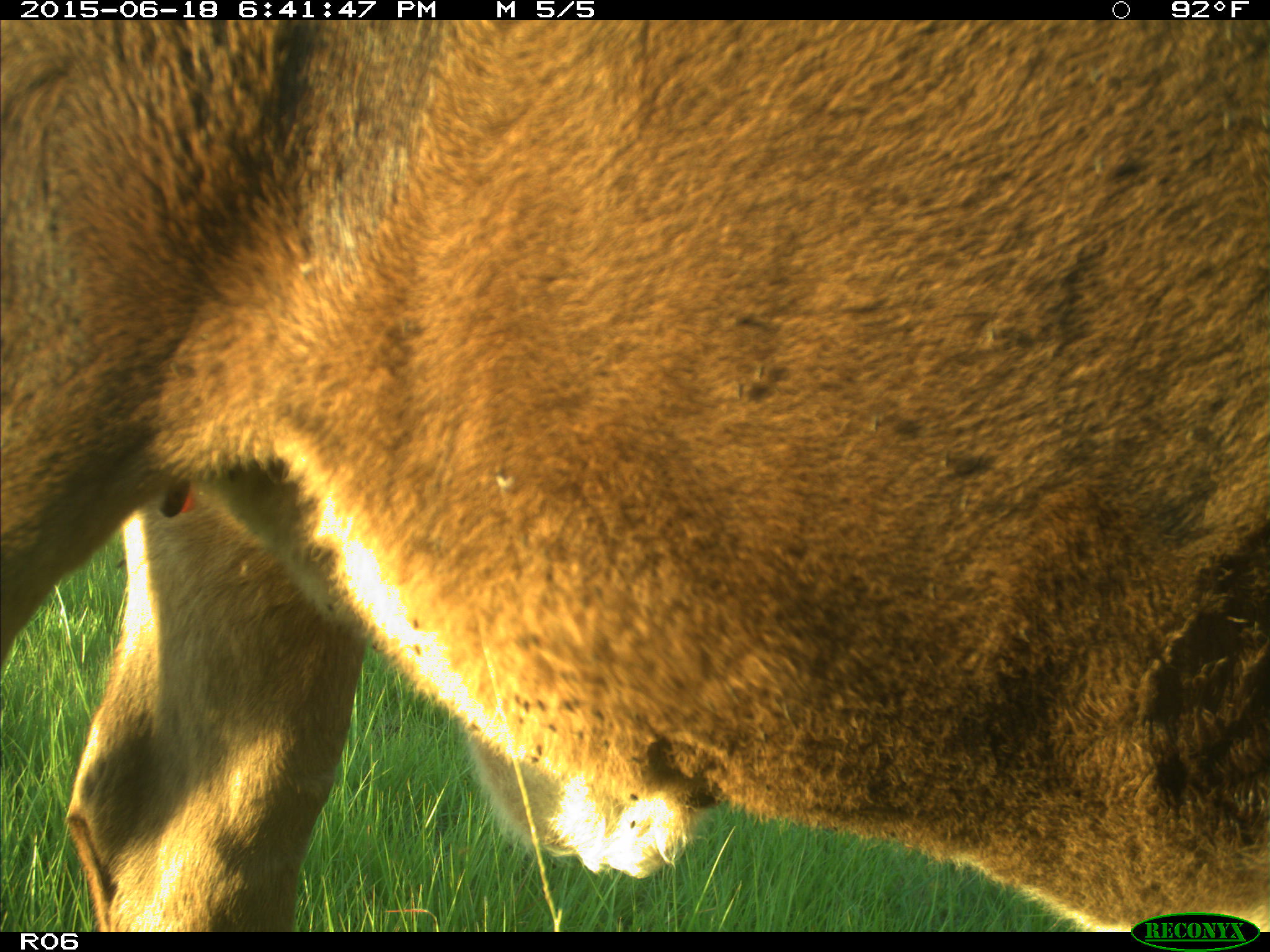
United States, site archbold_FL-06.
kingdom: Animalia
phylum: Chordata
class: Mammalia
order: Artiodactyla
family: Bovidae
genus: Bos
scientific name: Bos taurus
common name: domestic cow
Bos taurus (domestic cow).